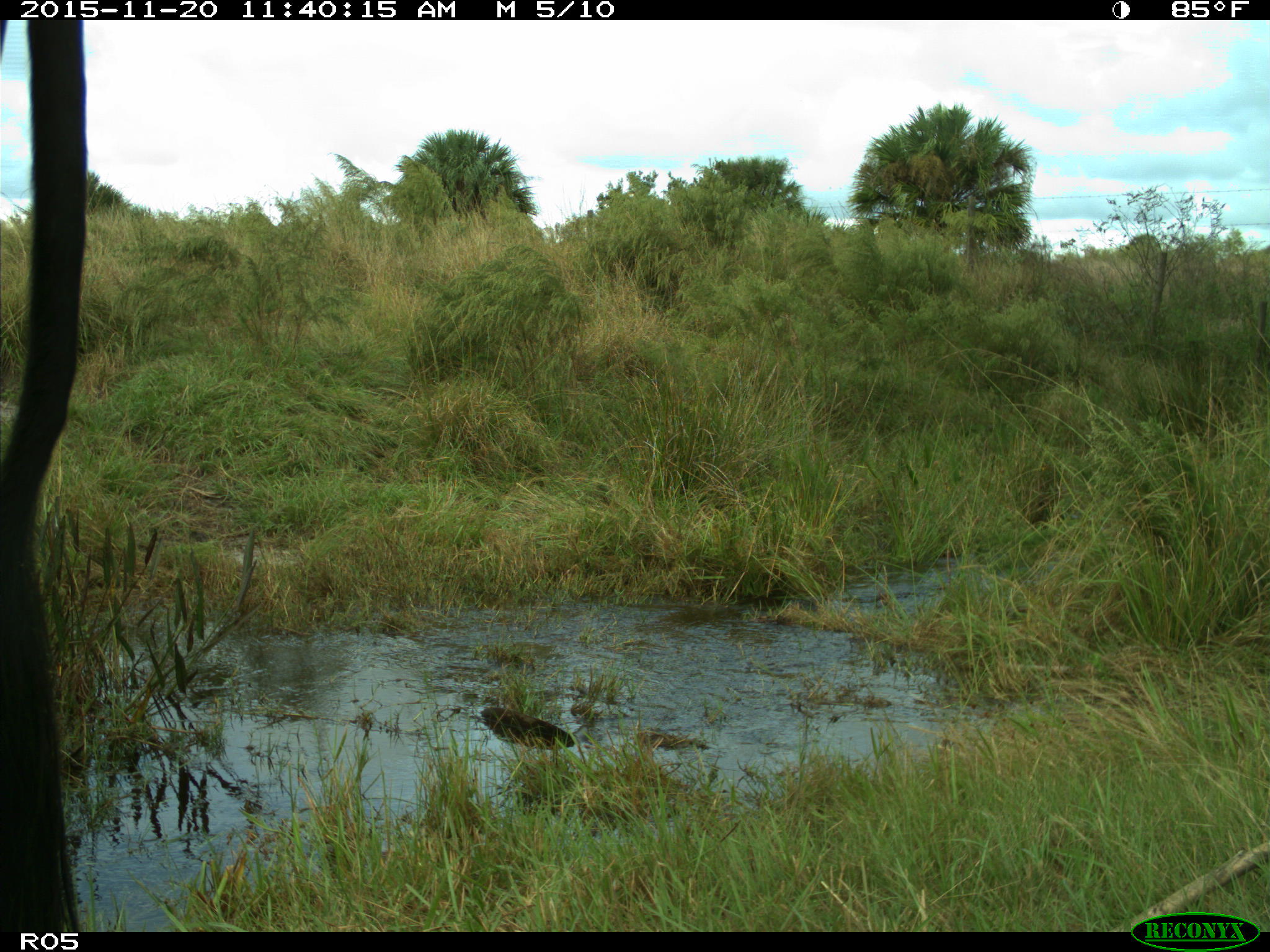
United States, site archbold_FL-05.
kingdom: Animalia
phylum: Chordata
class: Mammalia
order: Artiodactyla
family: Bovidae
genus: Bos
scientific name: Bos taurus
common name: domestic cow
Bos taurus (domestic cow).